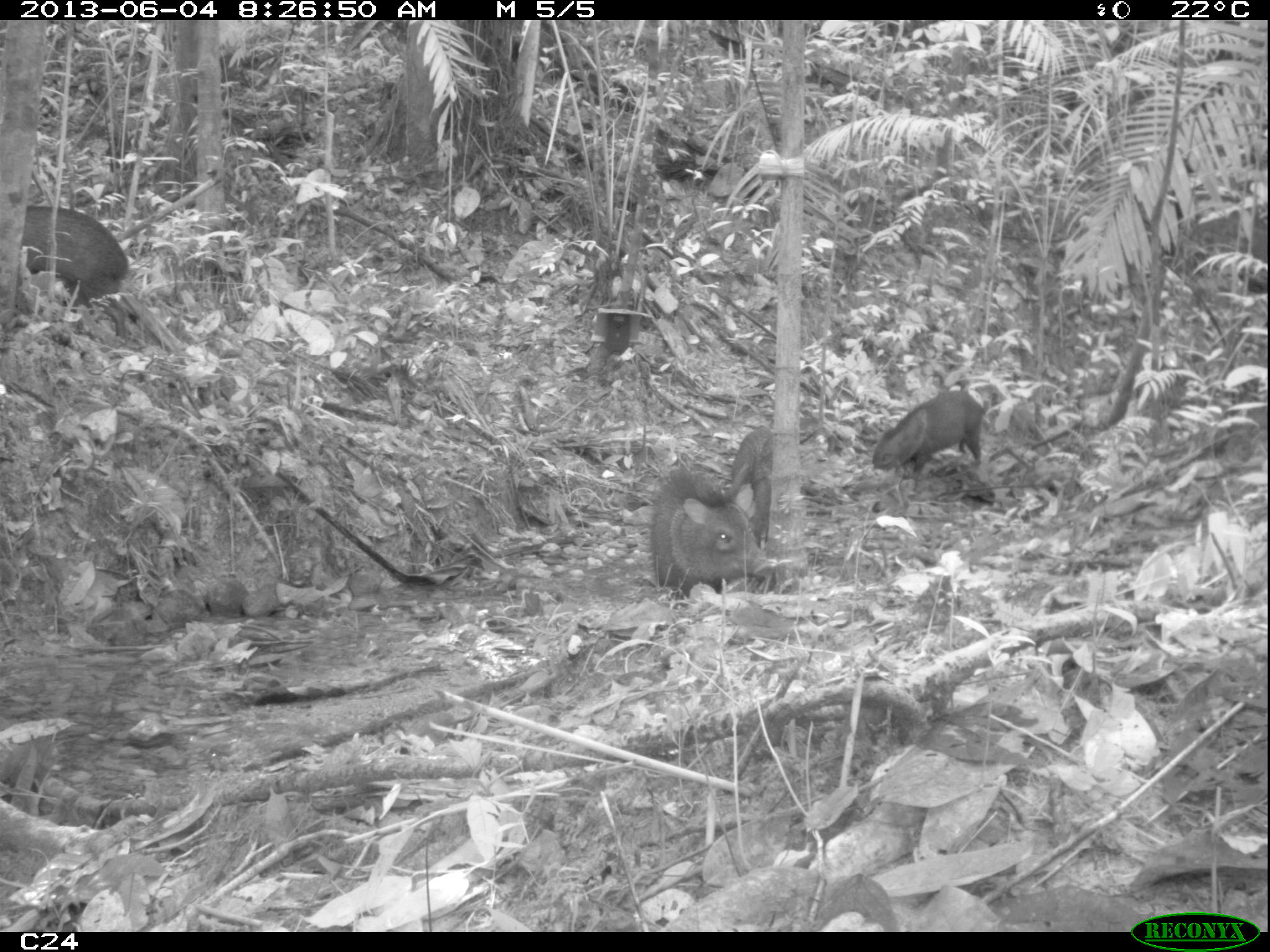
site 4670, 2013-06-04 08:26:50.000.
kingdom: Animalia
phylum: Chordata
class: Mammalia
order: Artiodactyla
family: Tayassuidae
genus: Pecari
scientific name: Pecari tajacu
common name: collared peccary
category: tayassu tajacu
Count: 6.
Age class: adult.